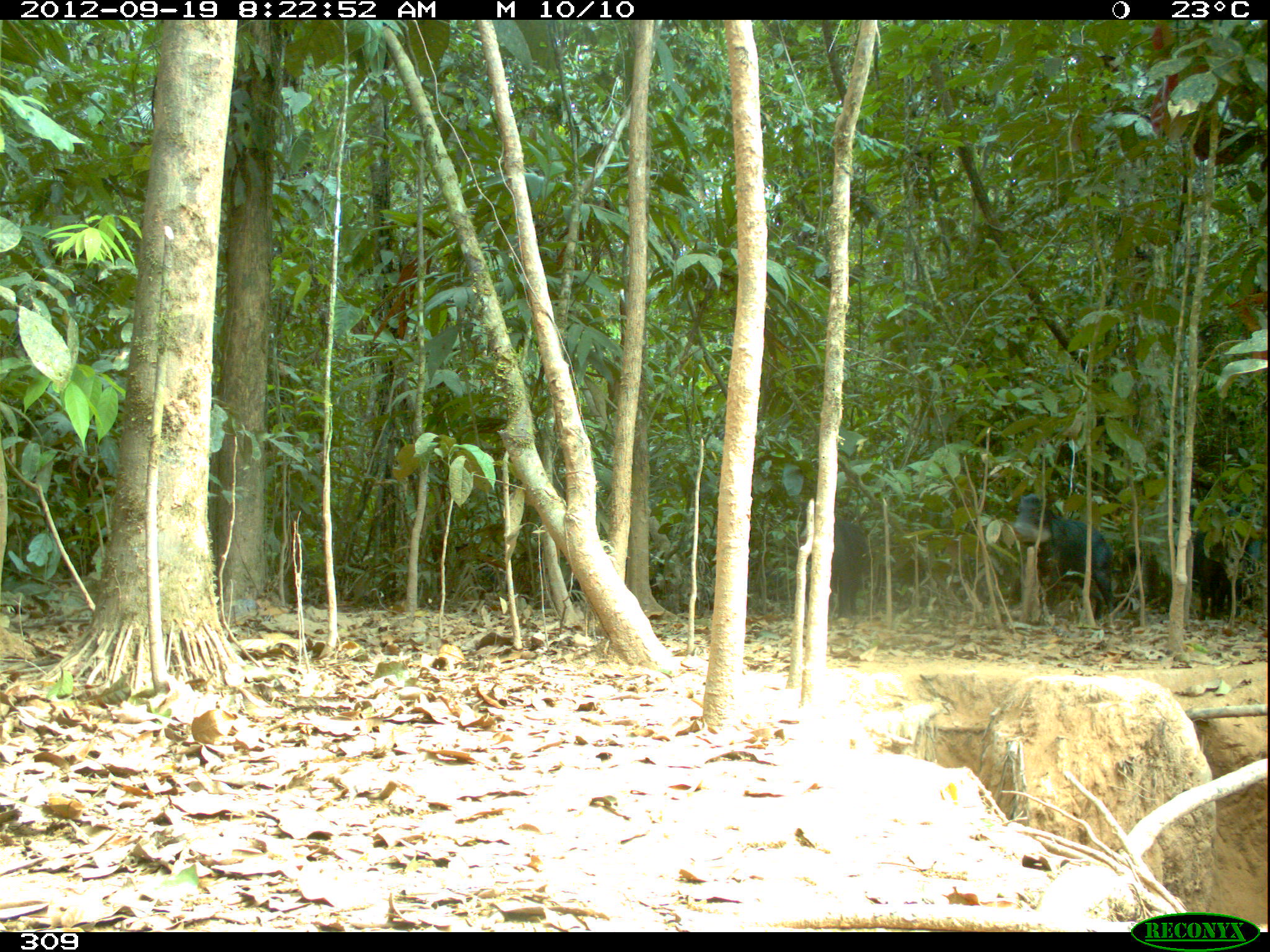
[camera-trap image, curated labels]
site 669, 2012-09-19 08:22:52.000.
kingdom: Animalia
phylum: Chordata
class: Mammalia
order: Artiodactyla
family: Tayassuidae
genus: Tayassu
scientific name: Tayassu pecari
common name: white-lipped peccary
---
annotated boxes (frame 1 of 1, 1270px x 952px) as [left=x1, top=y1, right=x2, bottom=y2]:
tayassu pecari: [left=1011, top=493, right=1114, bottom=627]; [left=1192, top=496, right=1265, bottom=620]; [left=798, top=503, right=869, bottom=620]; [left=1119, top=542, right=1170, bottom=615]; [left=566, top=576, right=581, bottom=602]